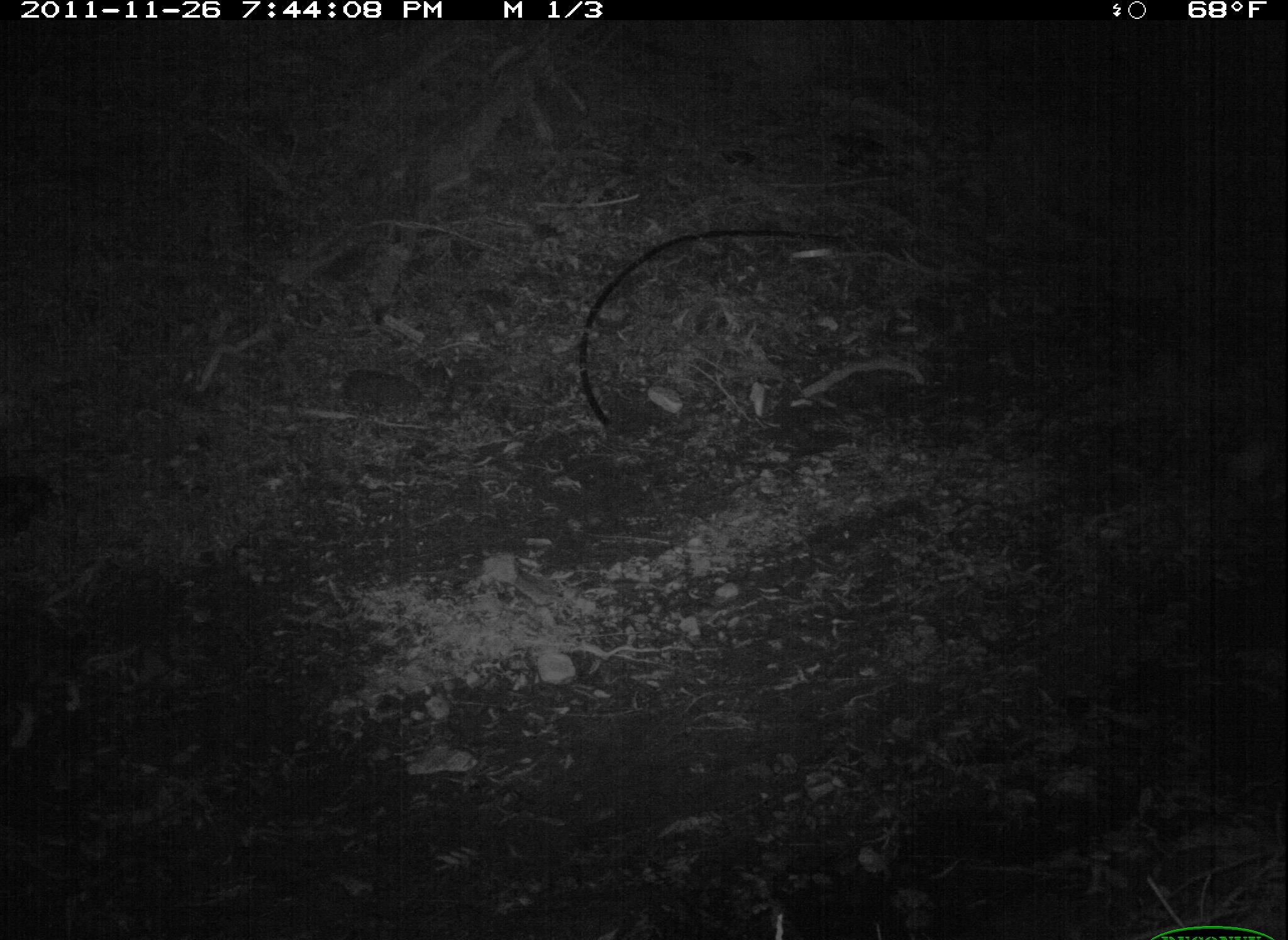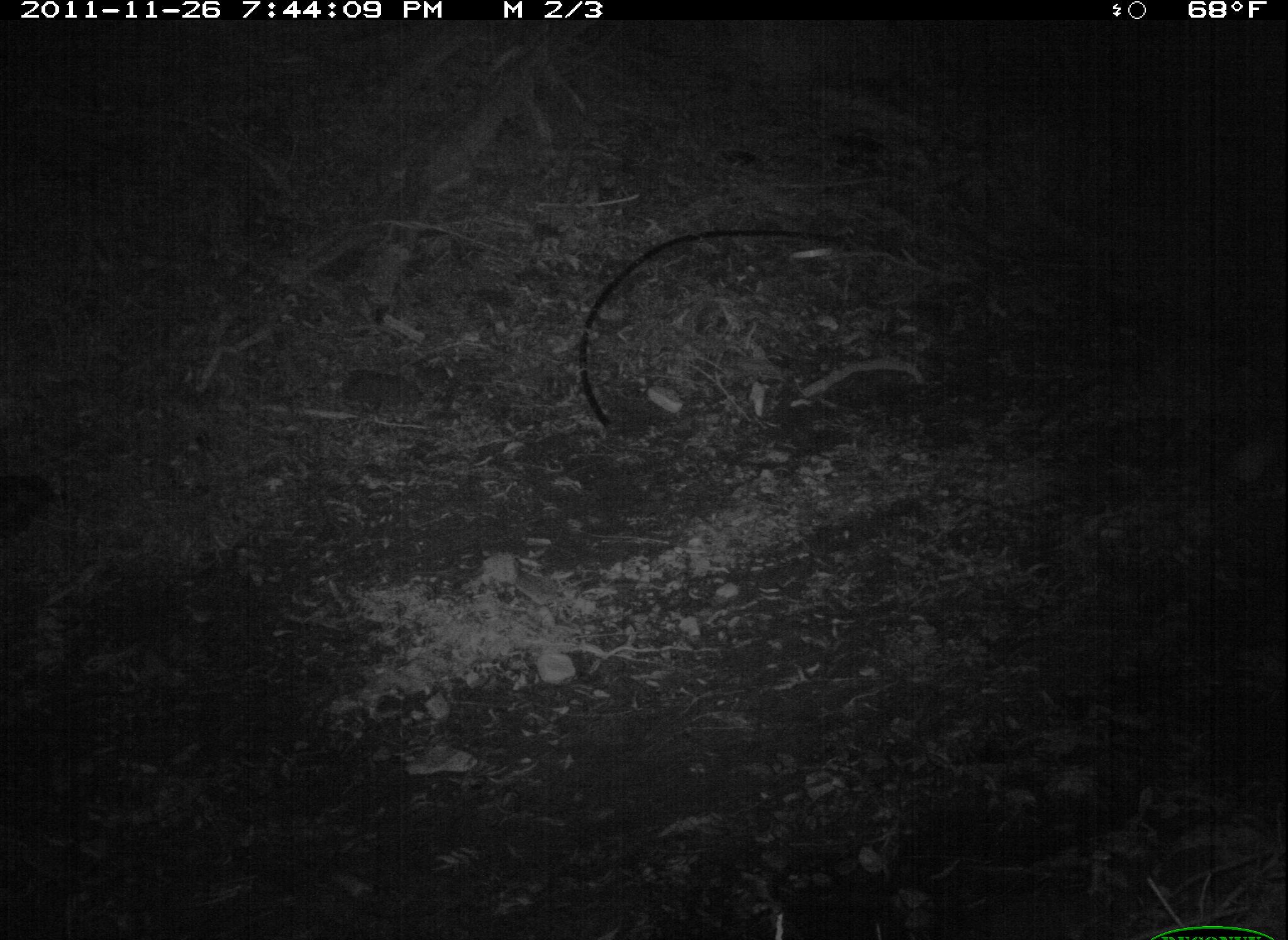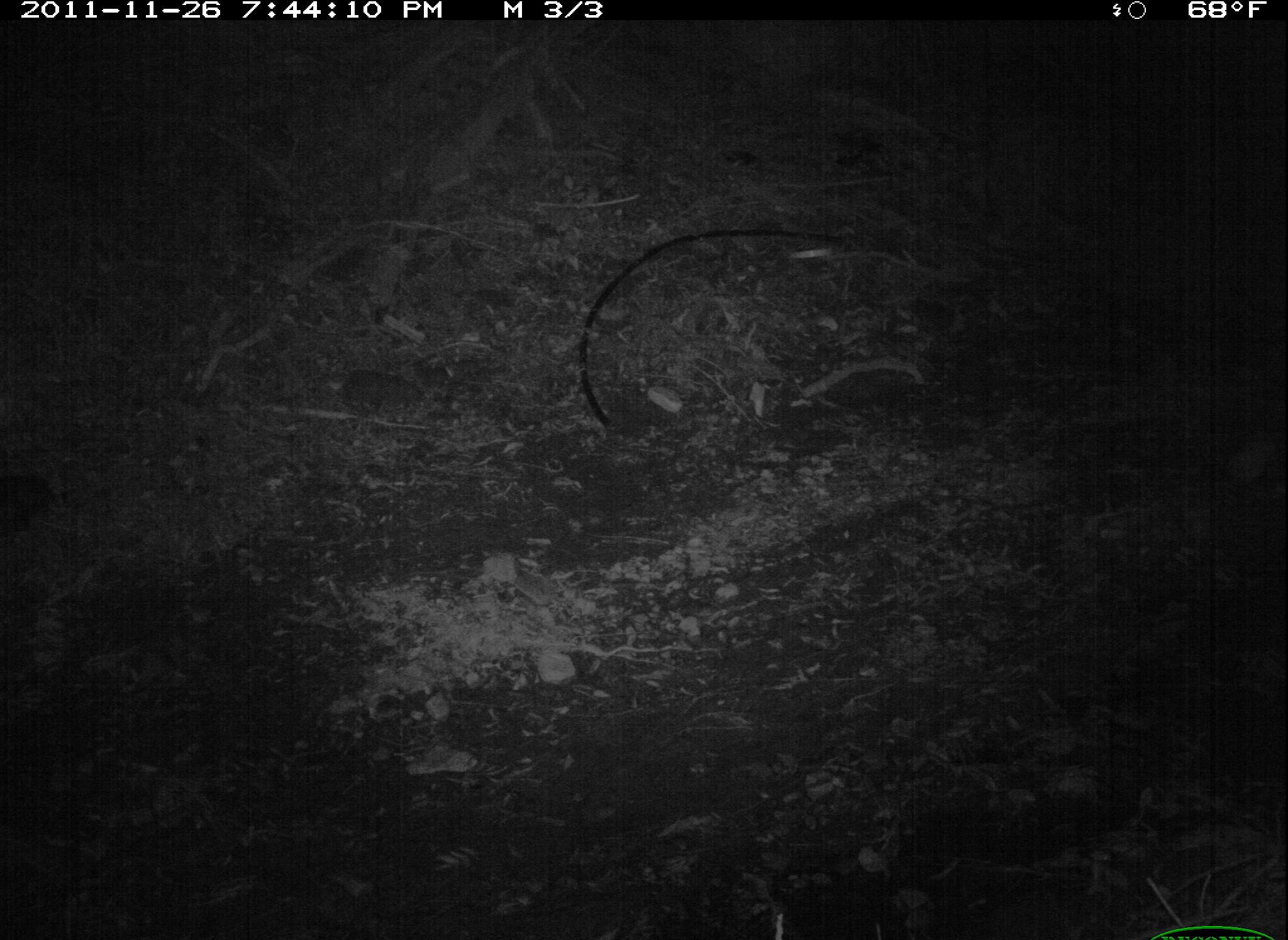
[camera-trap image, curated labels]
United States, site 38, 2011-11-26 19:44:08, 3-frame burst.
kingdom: Animalia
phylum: Chordata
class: Mammalia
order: Carnivora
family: Felidae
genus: Felis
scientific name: Felis catus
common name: cat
Cat (Felis catus).